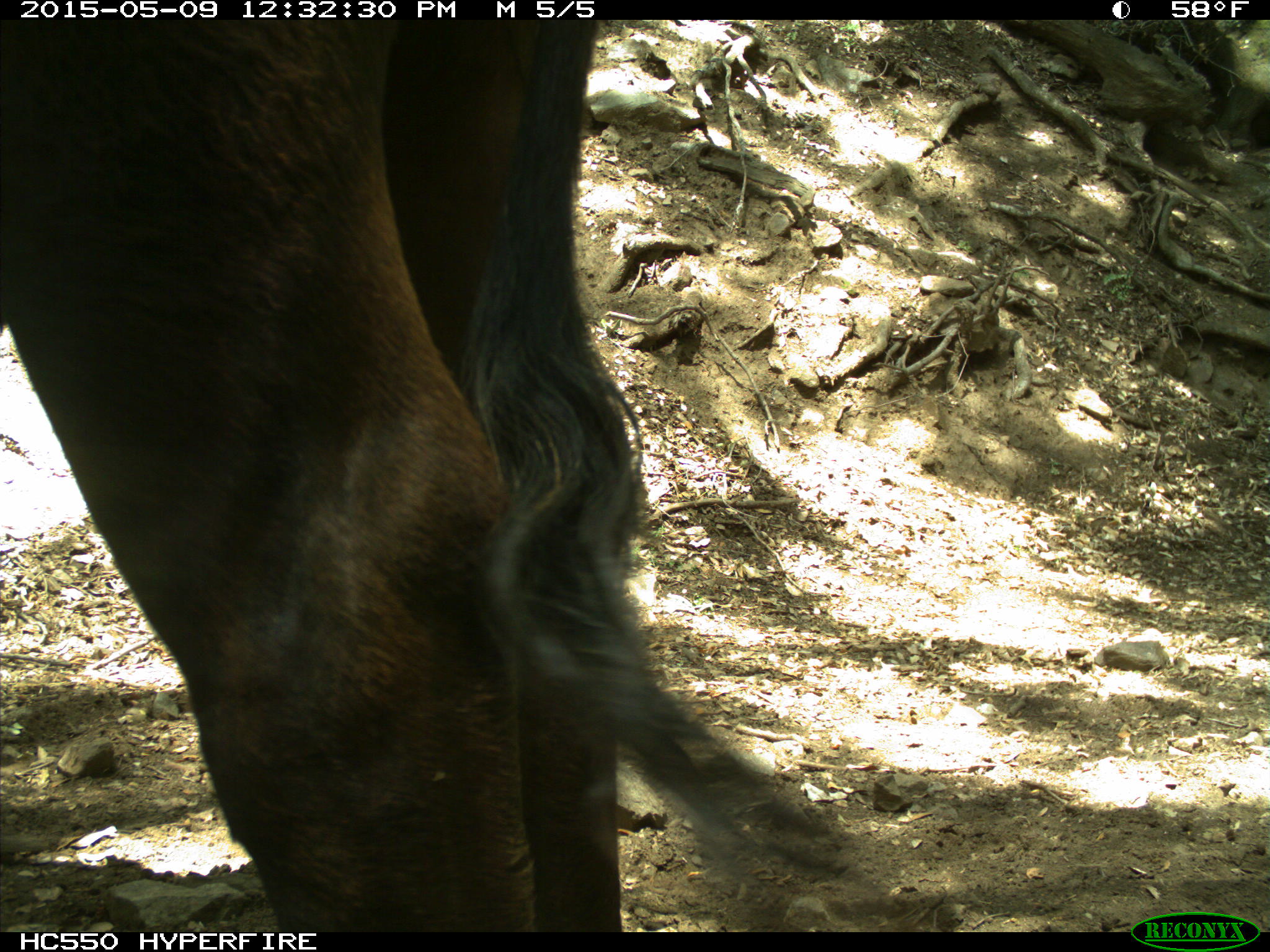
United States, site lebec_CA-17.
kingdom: Animalia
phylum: Chordata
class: Mammalia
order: Artiodactyla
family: Bovidae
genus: Bos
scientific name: Bos taurus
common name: domestic cow